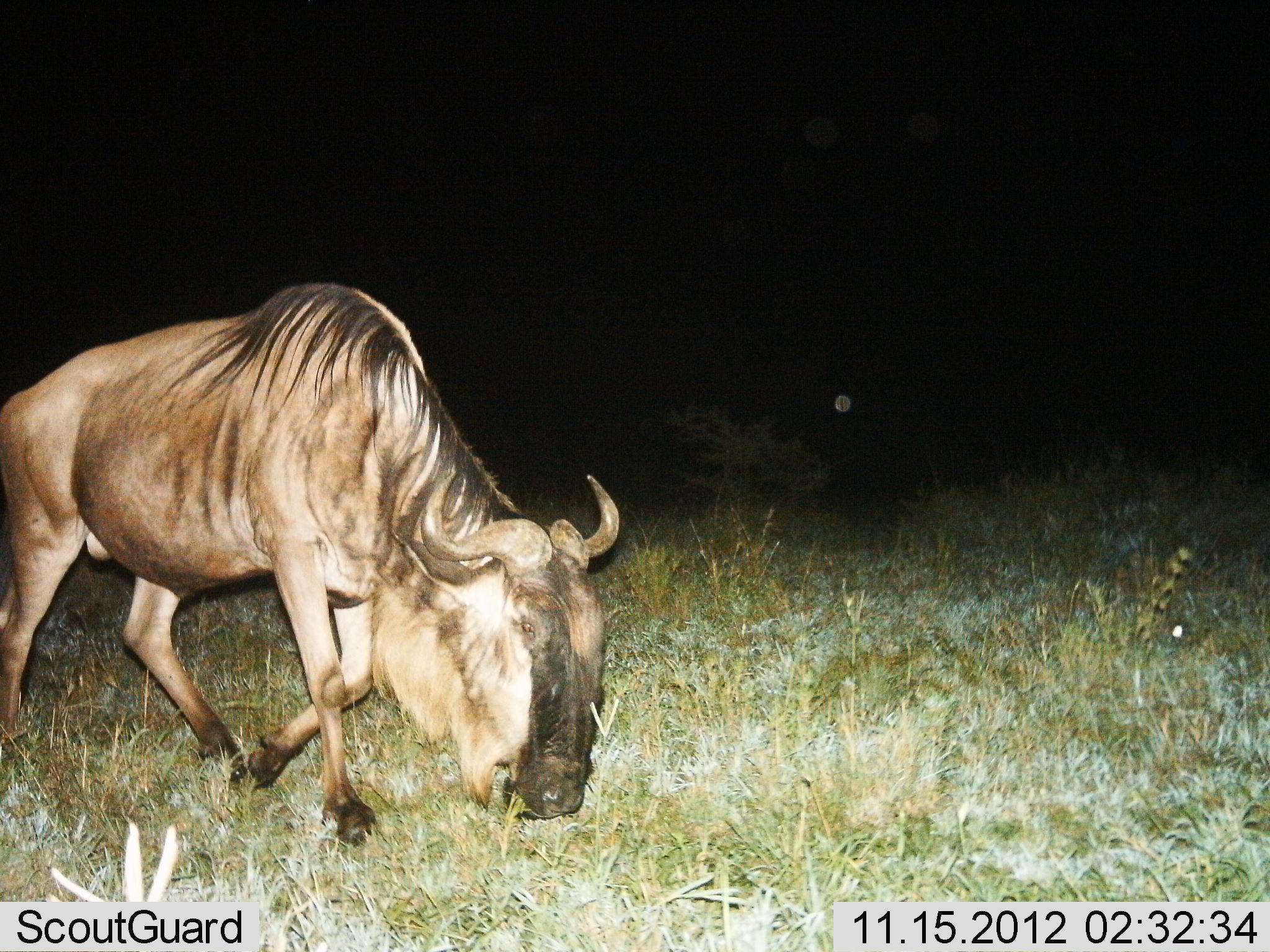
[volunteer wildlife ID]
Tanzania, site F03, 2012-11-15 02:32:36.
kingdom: Animalia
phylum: Chordata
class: Mammalia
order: Artiodactyla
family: Bovidae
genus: Connochaetes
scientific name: Connochaetes taurinus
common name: blue wildebeest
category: wildebeest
Wildebeest (blue wildebeest) (Connochaetes taurinus), count 1. Behavior (volunteer vote fractions): standing 10%, resting 0%, moving 70%, interacting 0%. Young present (vote fraction): 0%. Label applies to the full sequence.